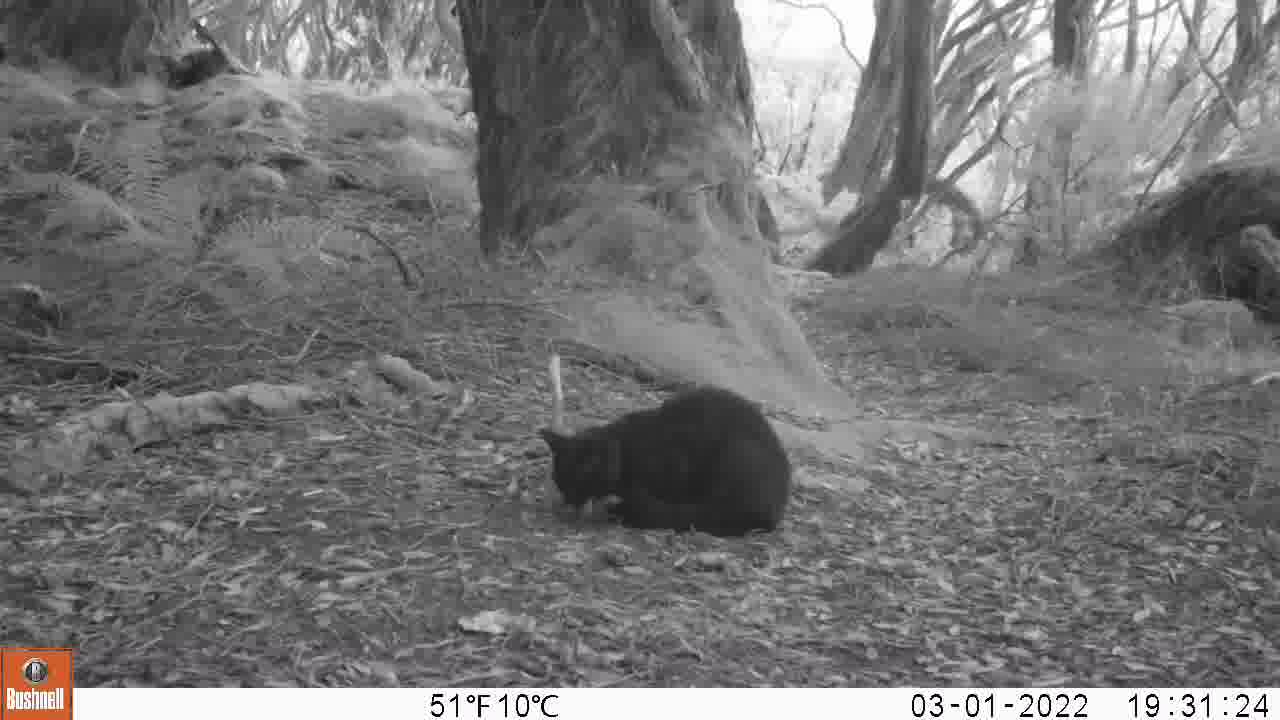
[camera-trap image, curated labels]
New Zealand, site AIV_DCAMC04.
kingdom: Animalia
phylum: Chordata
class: Mammalia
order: Carnivora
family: Felidae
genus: Felis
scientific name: Felis catus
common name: domestic cat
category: cat